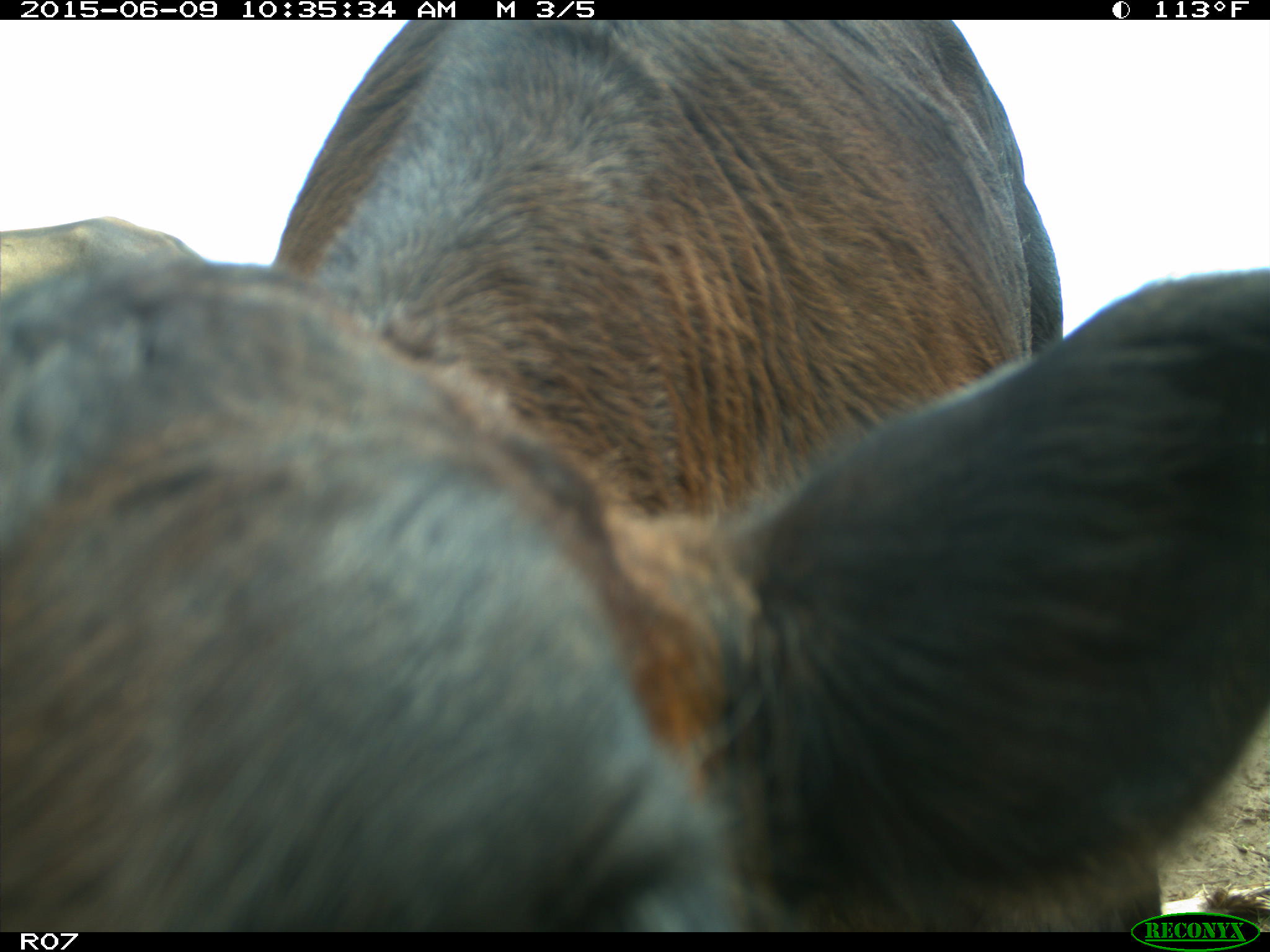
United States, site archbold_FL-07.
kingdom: Animalia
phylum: Chordata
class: Mammalia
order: Artiodactyla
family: Bovidae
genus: Bos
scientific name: Bos taurus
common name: domestic cow